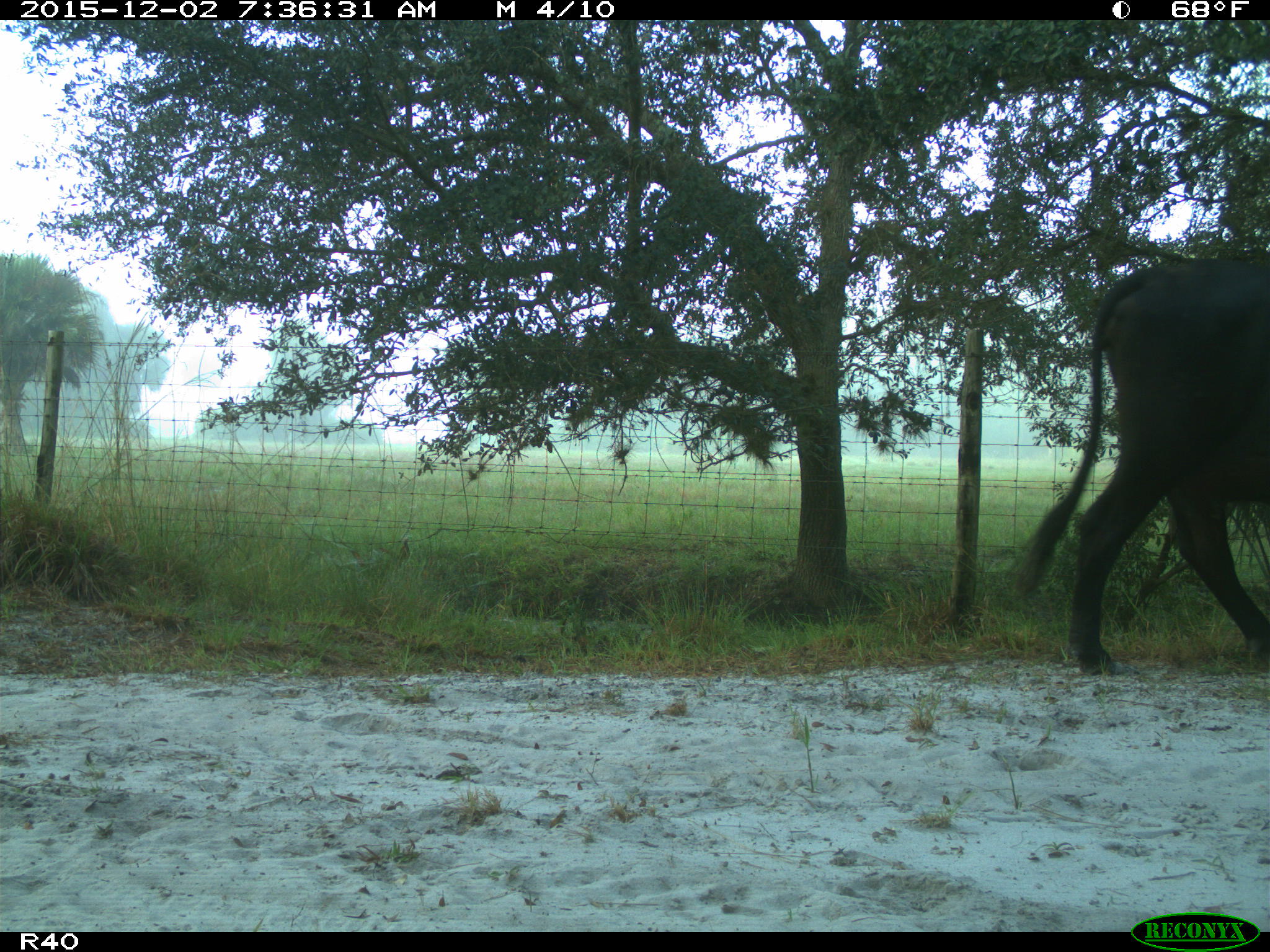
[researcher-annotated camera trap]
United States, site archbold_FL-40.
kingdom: Animalia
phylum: Chordata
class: Mammalia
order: Artiodactyla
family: Bovidae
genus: Bos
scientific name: Bos taurus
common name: domestic cow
Bos taurus (domestic cow).